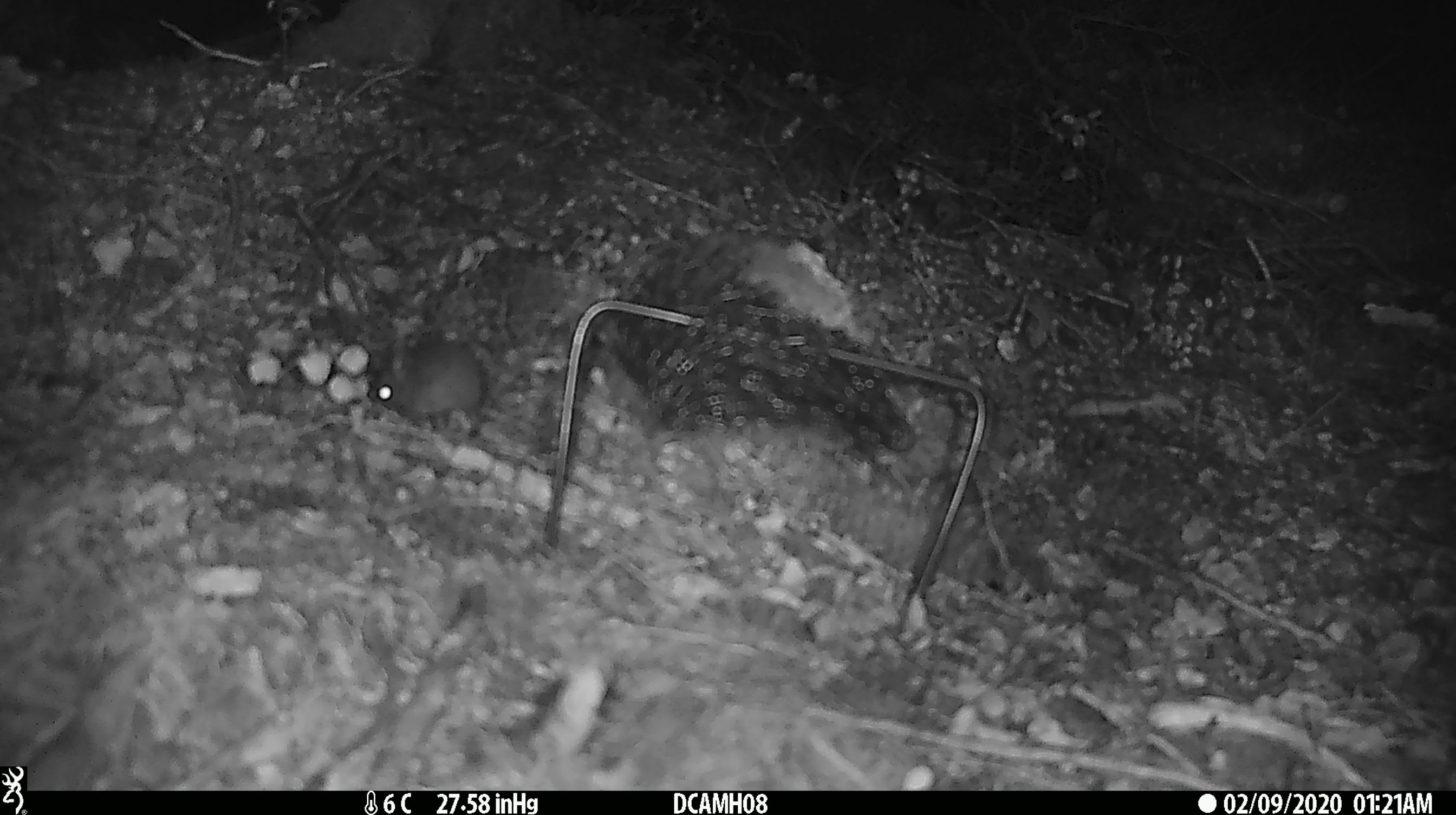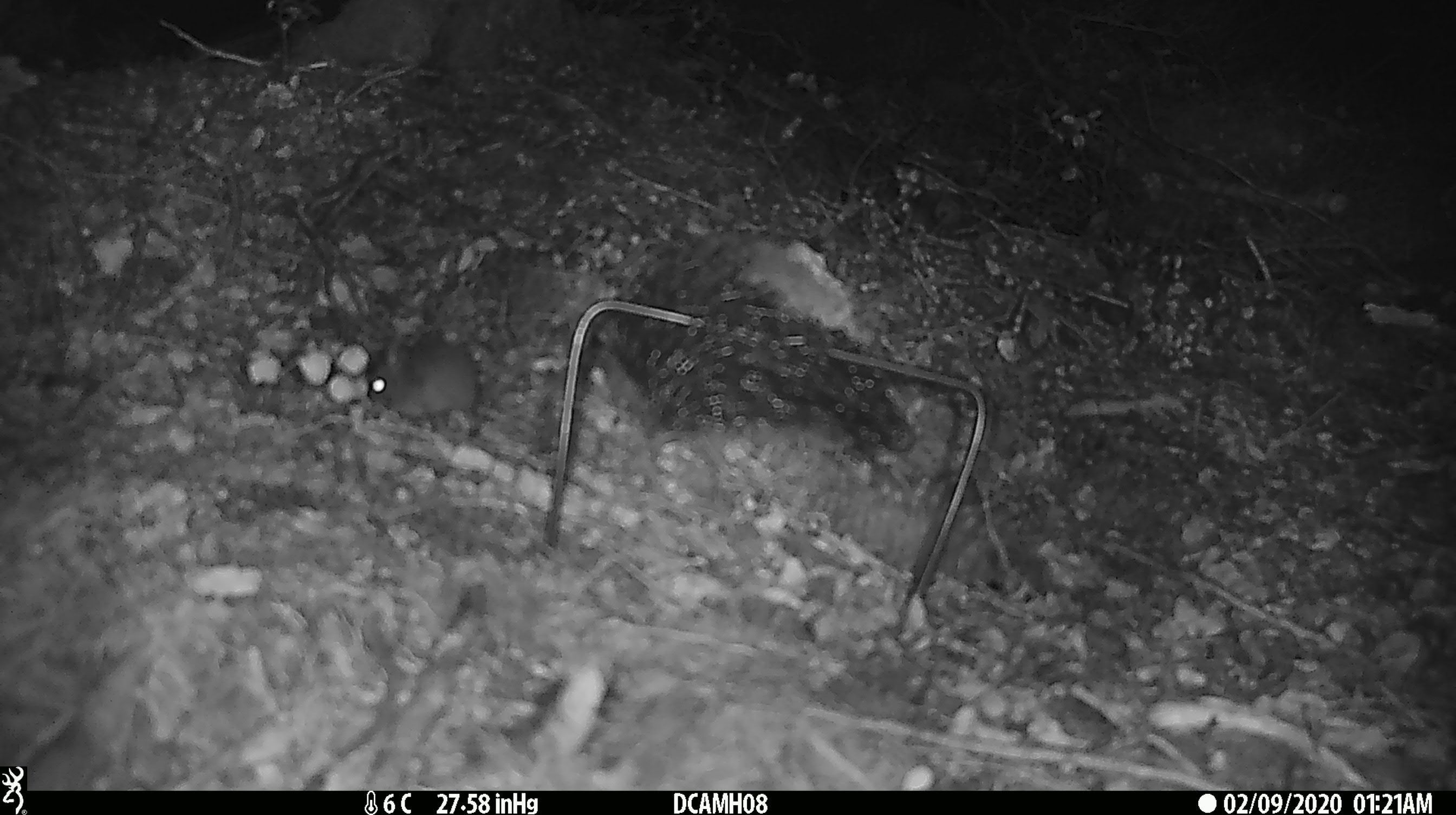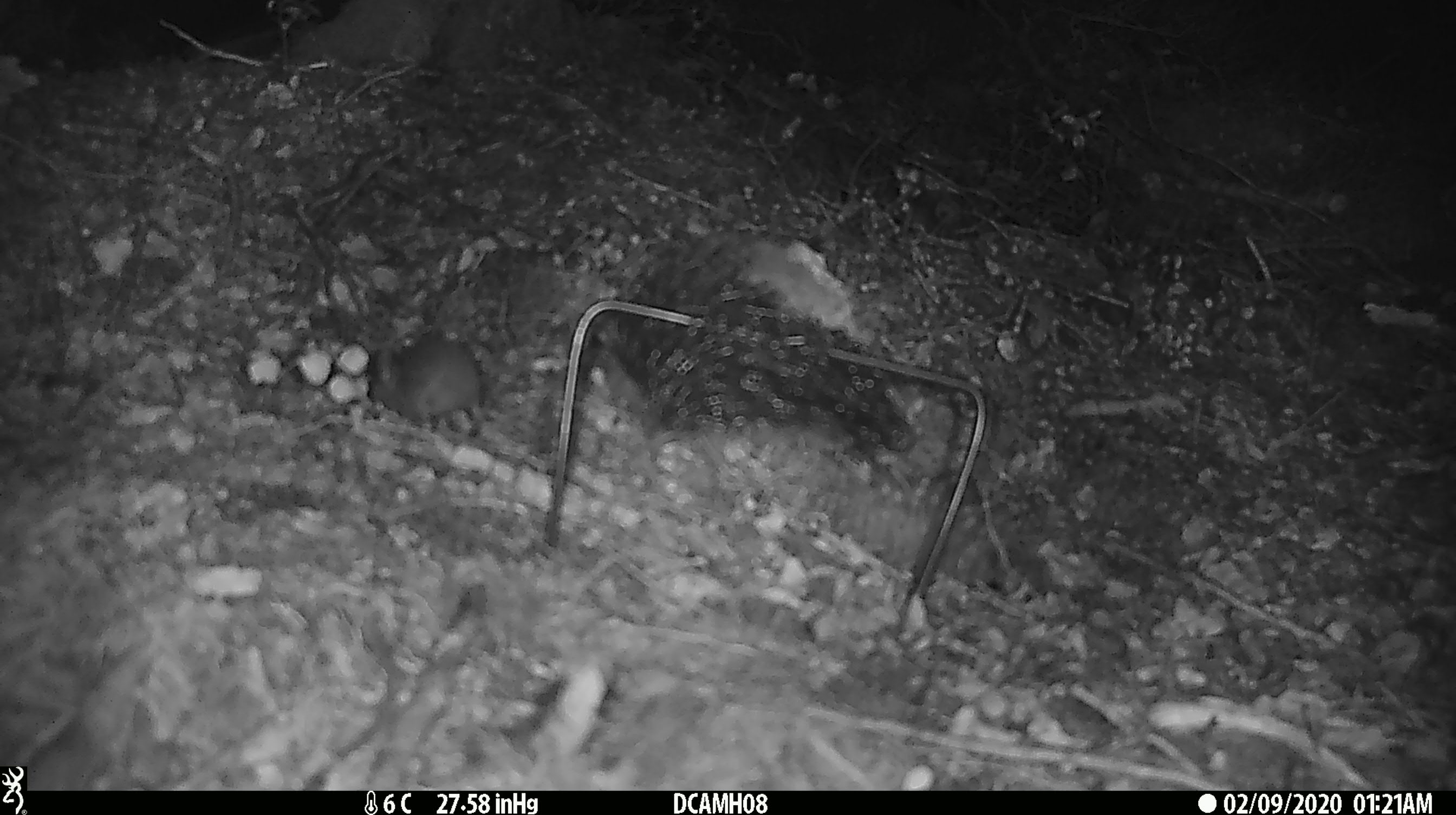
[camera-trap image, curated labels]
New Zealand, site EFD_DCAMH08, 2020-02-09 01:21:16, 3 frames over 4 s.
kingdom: Animalia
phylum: Chordata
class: Mammalia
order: Rodentia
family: Muridae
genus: Mus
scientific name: Mus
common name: mouse